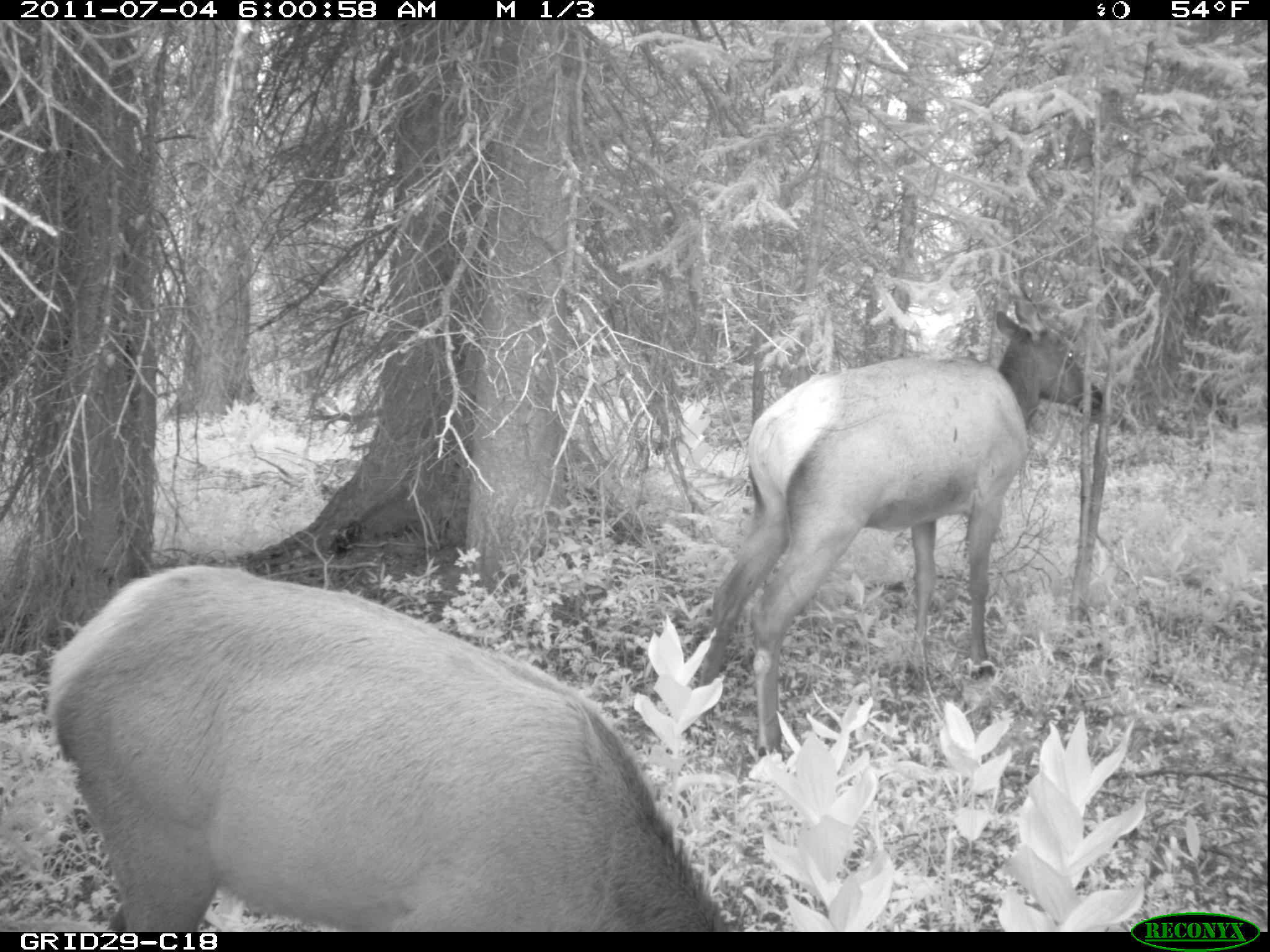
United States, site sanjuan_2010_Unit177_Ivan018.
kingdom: Animalia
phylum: Chordata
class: Mammalia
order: Artiodactyla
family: Cervidae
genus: Cervus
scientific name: Cervus elaphus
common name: red deer